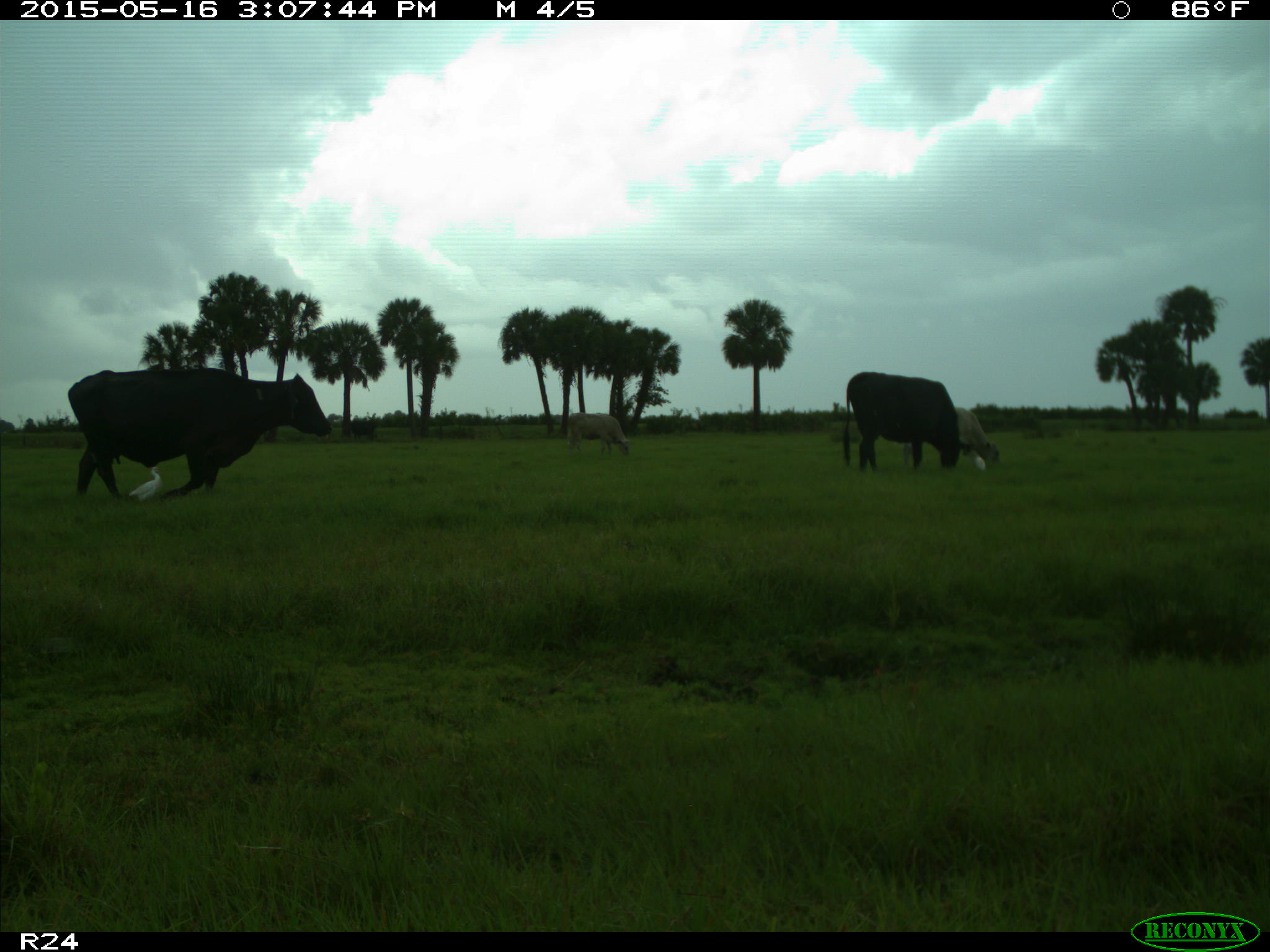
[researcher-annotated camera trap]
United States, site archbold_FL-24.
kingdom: Animalia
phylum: Chordata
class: Mammalia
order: Artiodactyla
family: Bovidae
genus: Bos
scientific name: Bos taurus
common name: domestic cow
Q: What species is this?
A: Bos taurus (domestic cow).